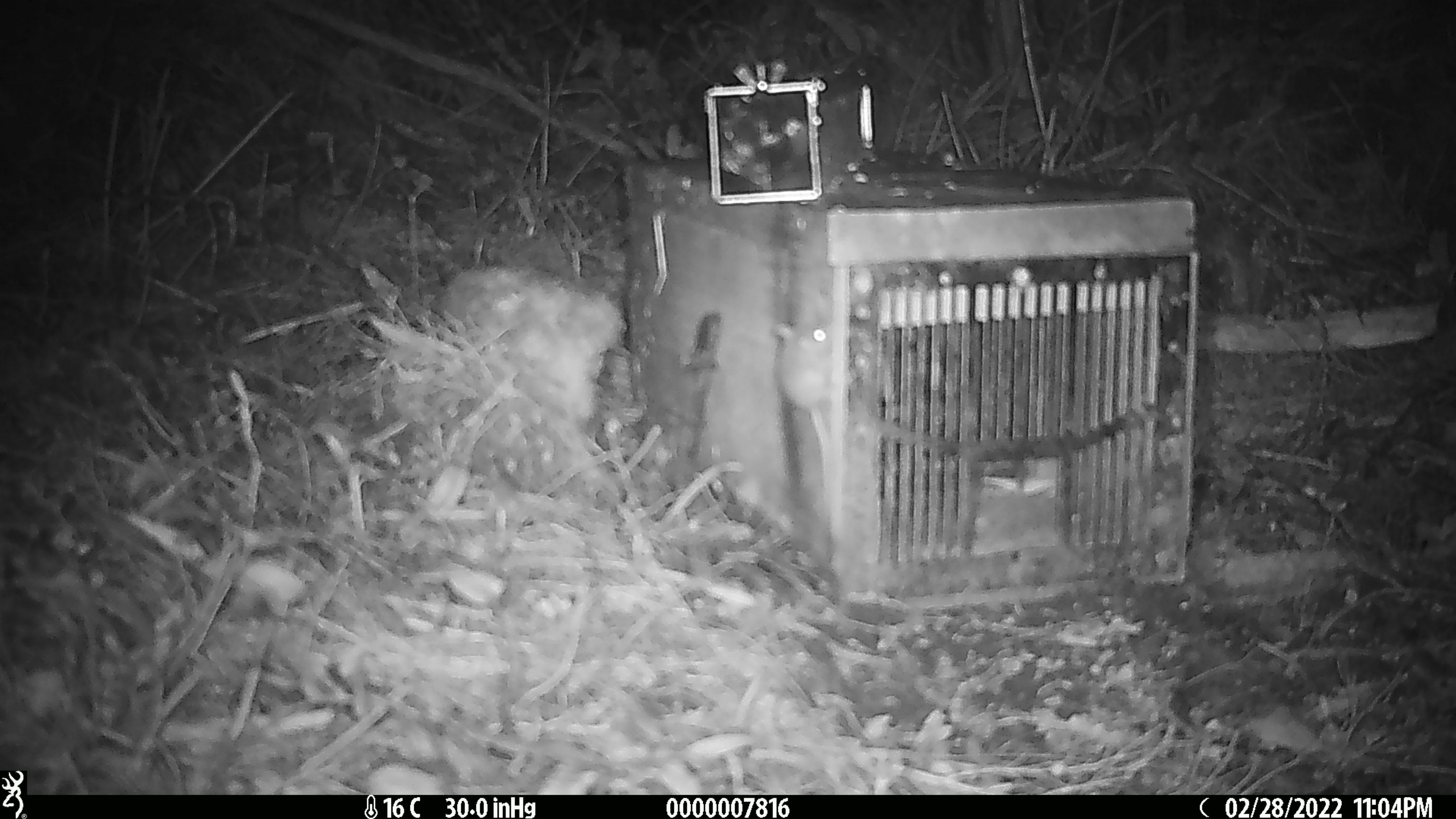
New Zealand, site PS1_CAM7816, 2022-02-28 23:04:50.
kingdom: Animalia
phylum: Chordata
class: Mammalia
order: Rodentia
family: Muridae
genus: Mus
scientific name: Mus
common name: mouse